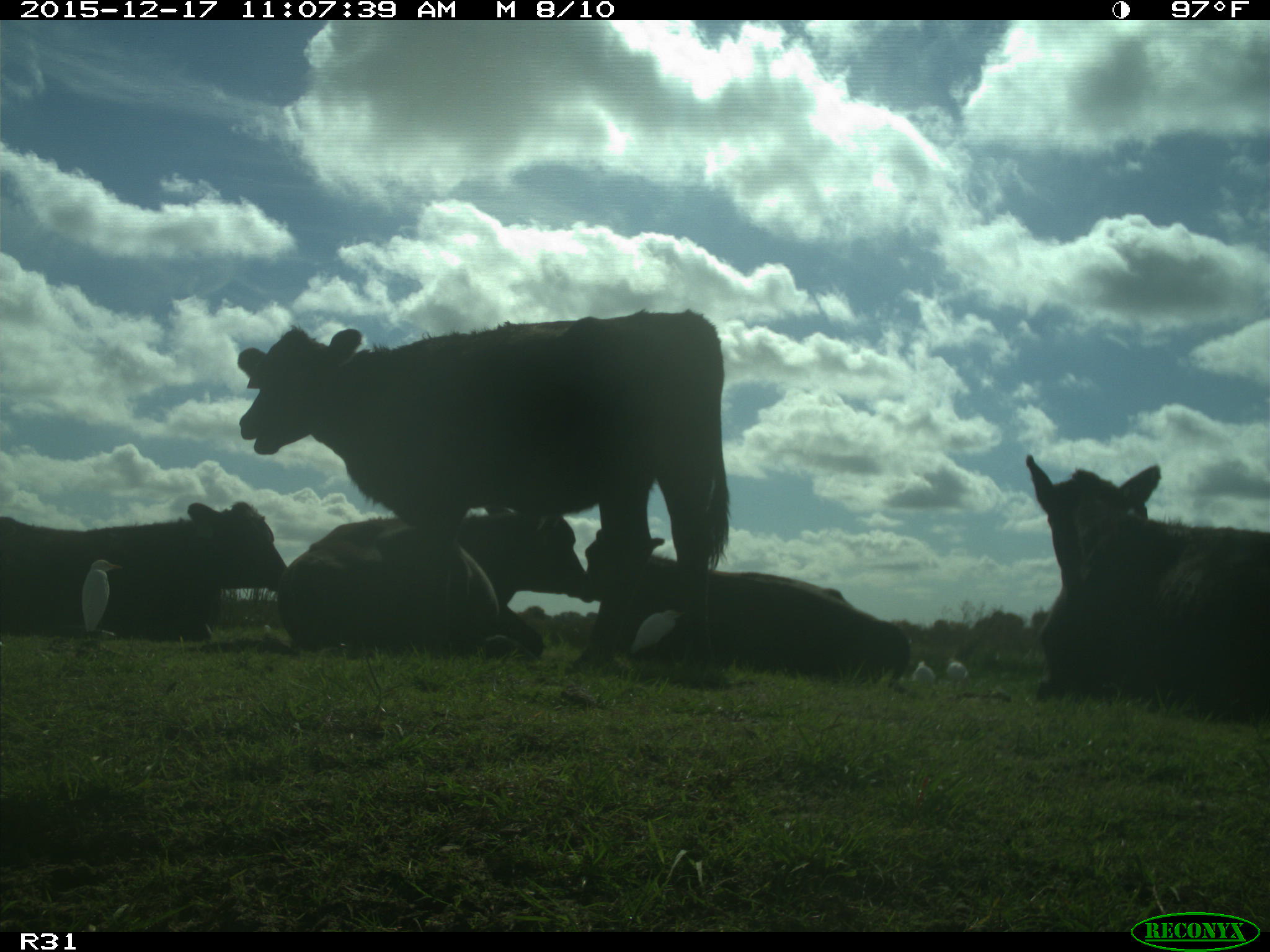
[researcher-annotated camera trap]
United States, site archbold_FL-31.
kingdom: Animalia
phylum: Chordata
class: Mammalia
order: Artiodactyla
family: Bovidae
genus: Bos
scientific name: Bos taurus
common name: domestic cow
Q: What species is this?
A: Bos taurus (domestic cow).